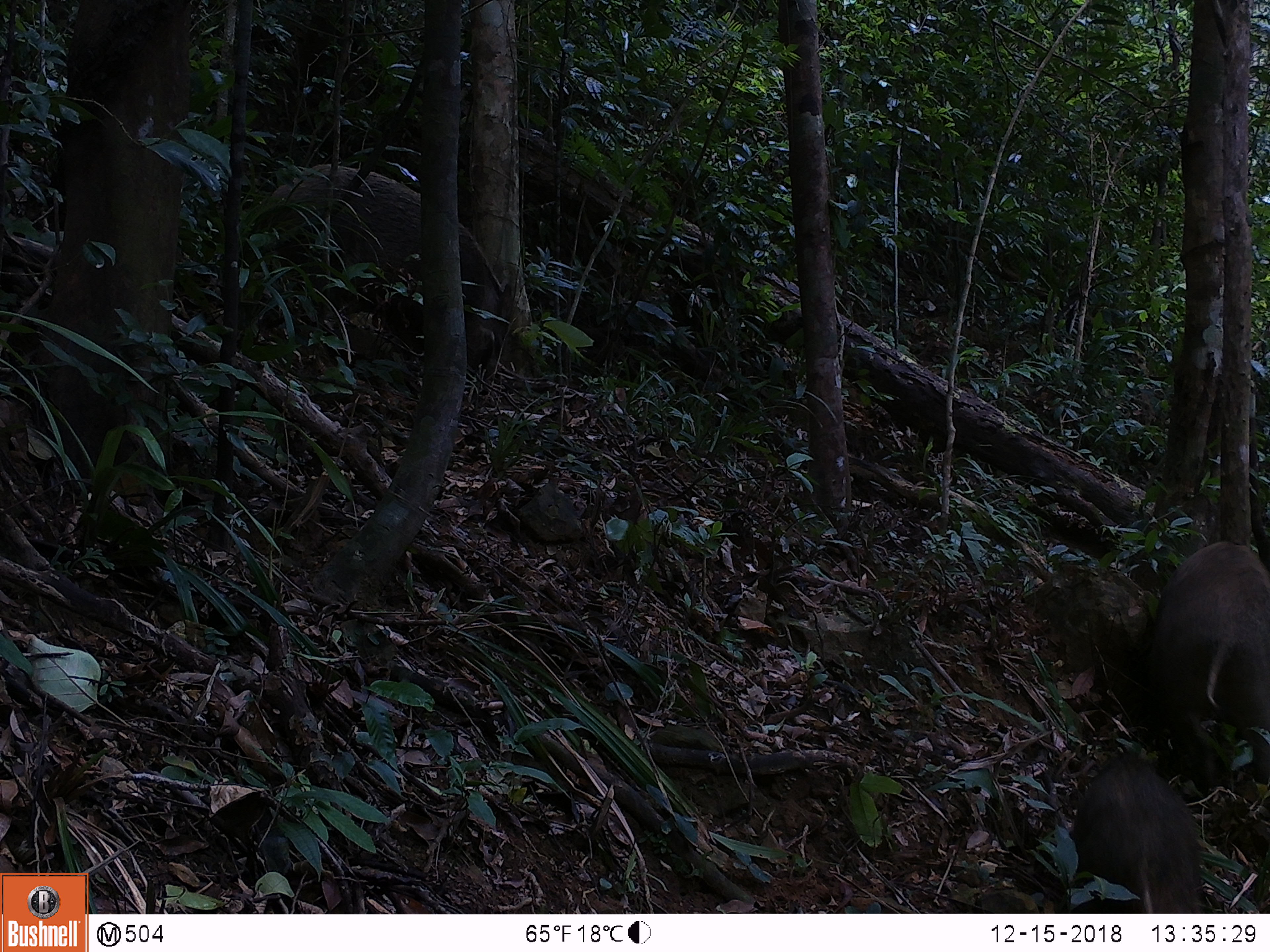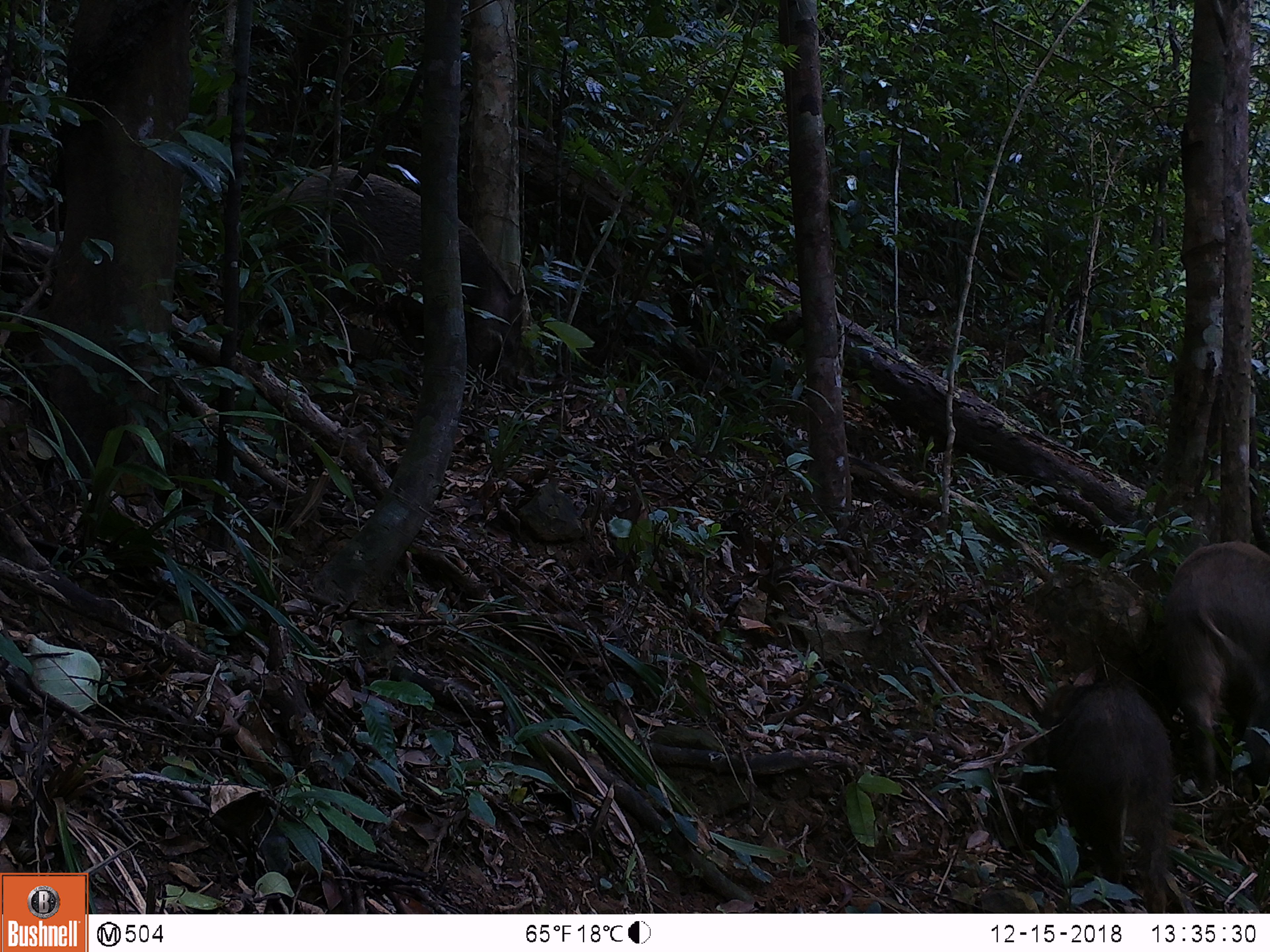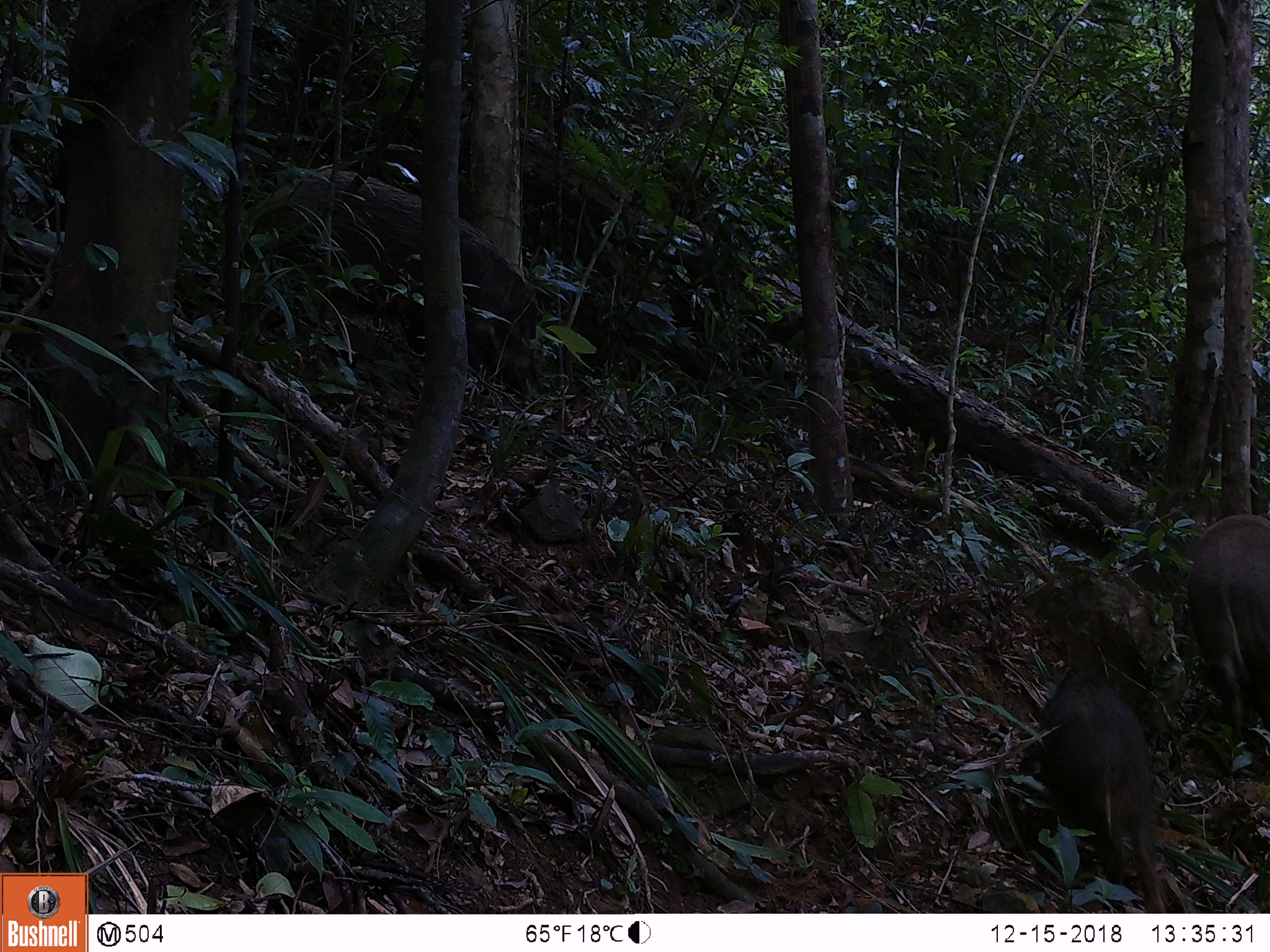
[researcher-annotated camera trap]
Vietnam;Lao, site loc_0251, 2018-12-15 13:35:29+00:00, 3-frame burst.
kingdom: Animalia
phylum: Chordata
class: Mammalia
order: Artiodactyla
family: Suidae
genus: Sus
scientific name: Sus scrofa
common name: eurasian wild pig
Eurasian wild pig (Sus scrofa). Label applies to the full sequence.